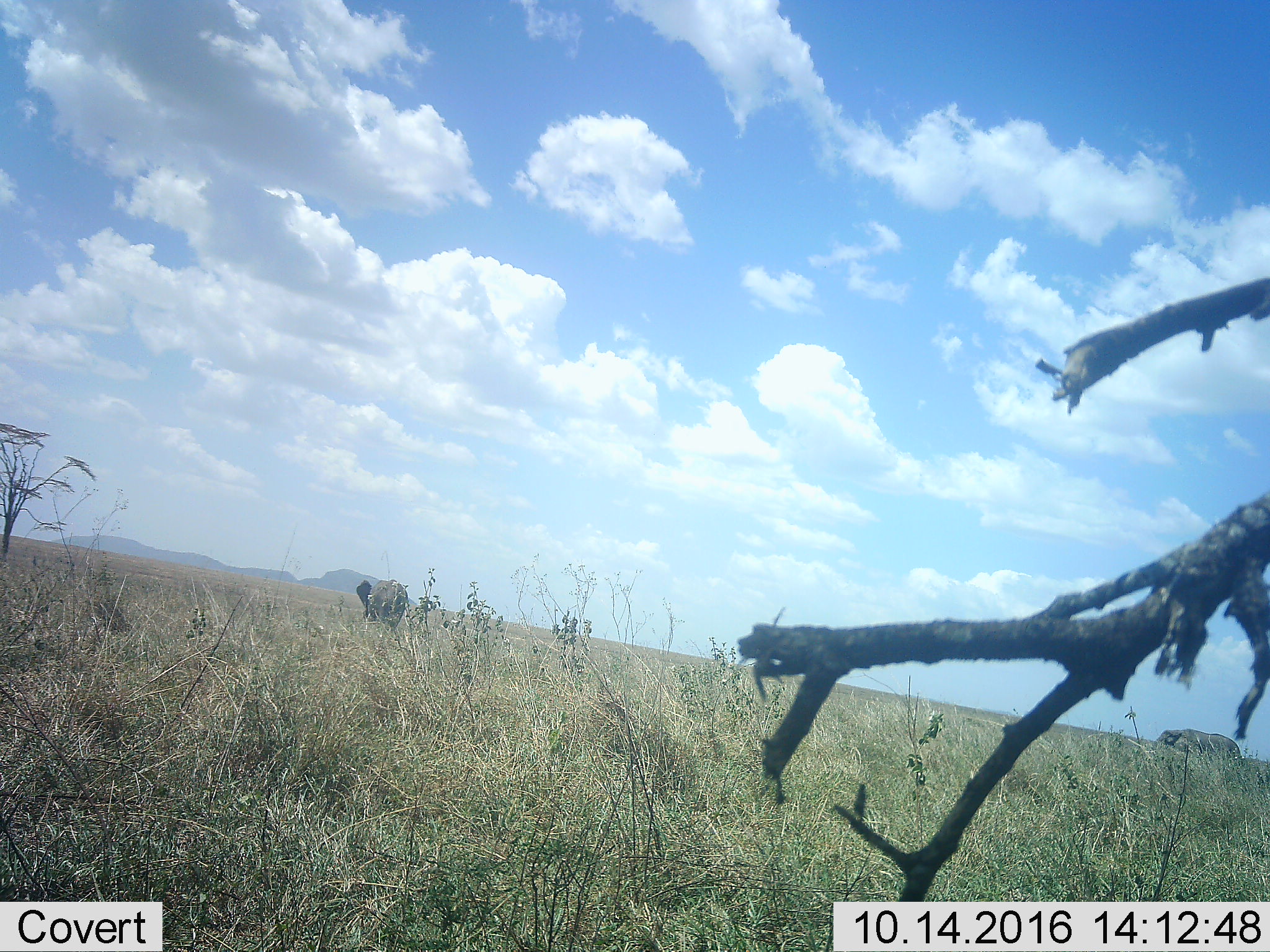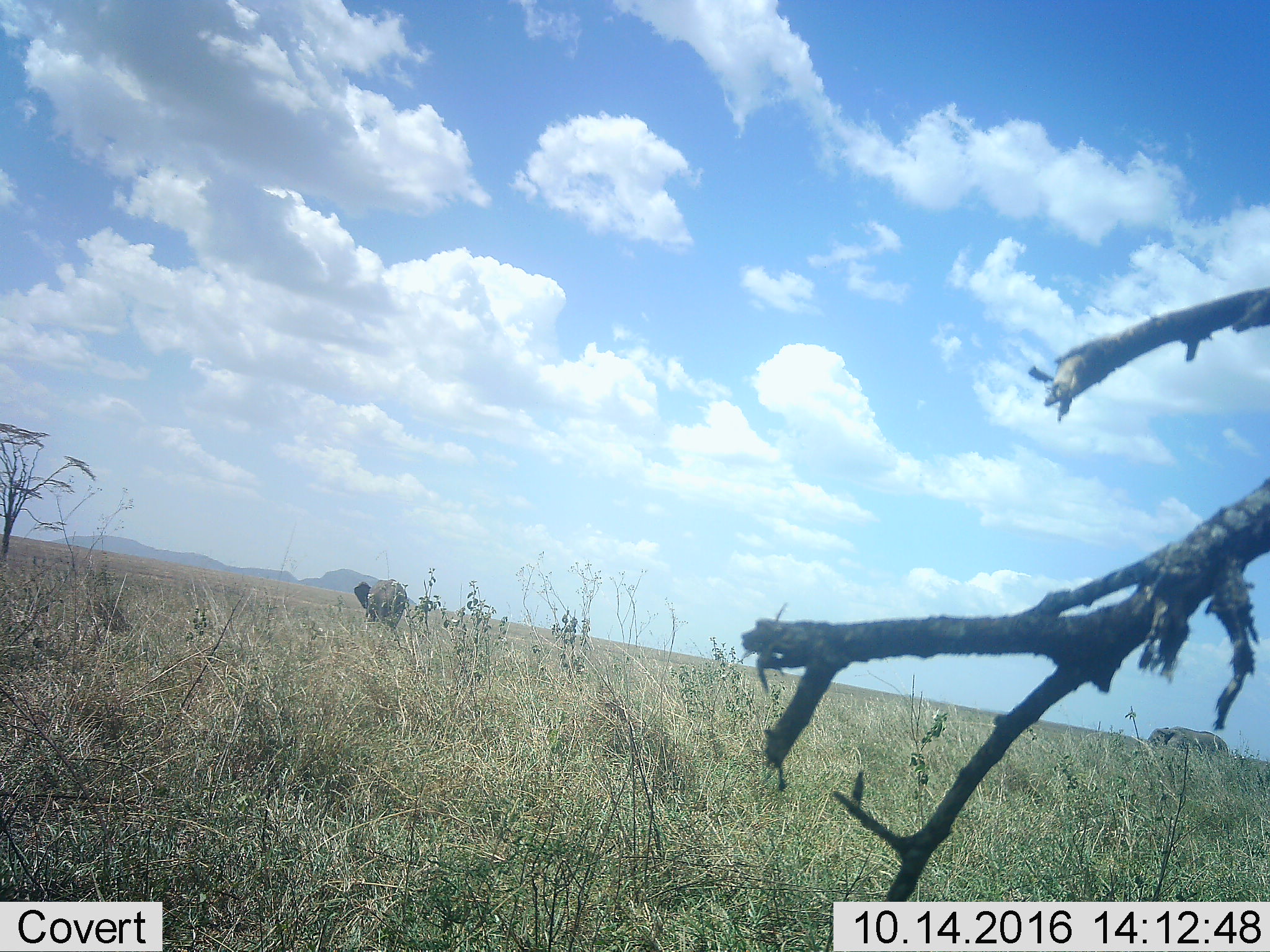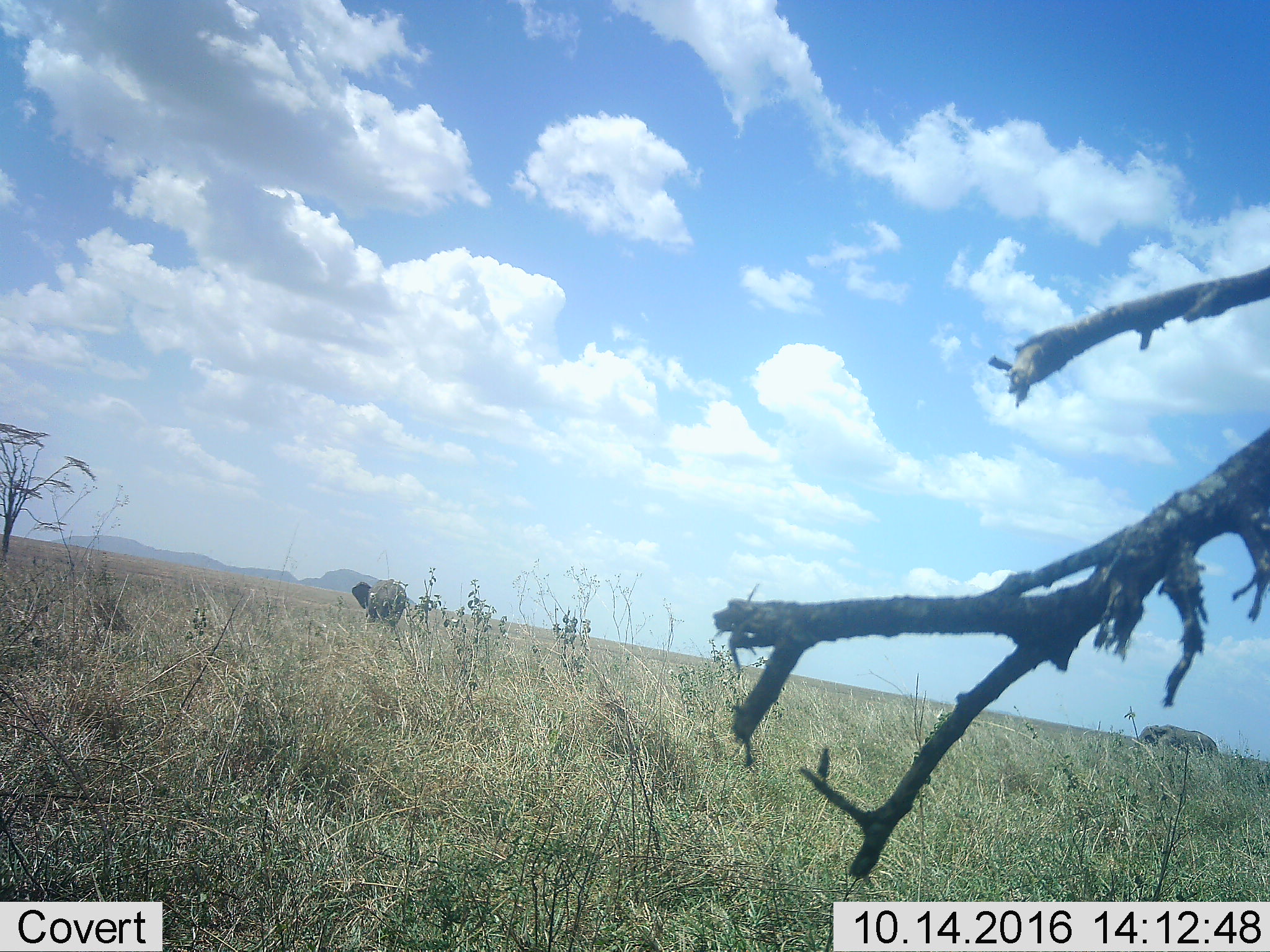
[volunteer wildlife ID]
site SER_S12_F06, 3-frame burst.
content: unidentified animal